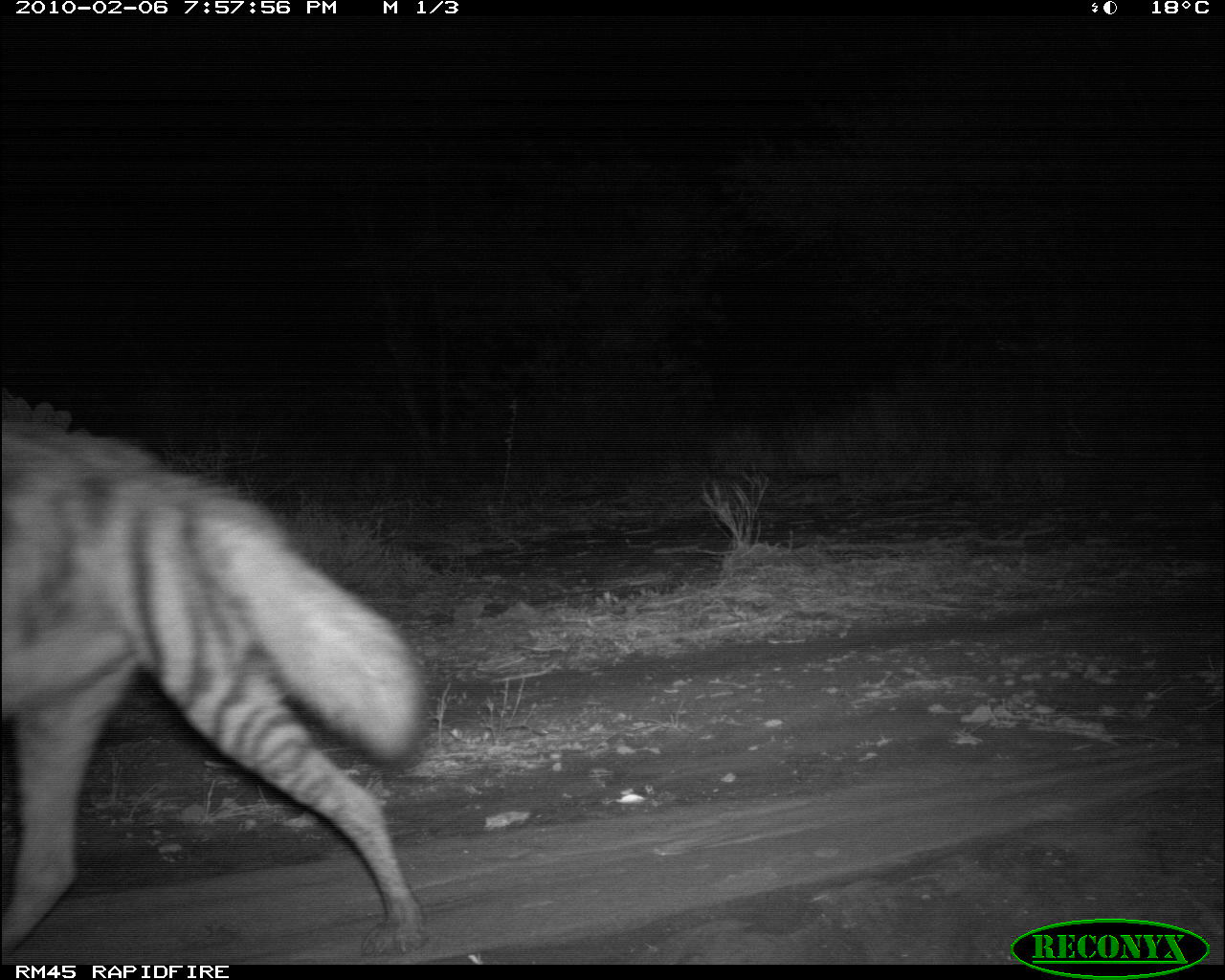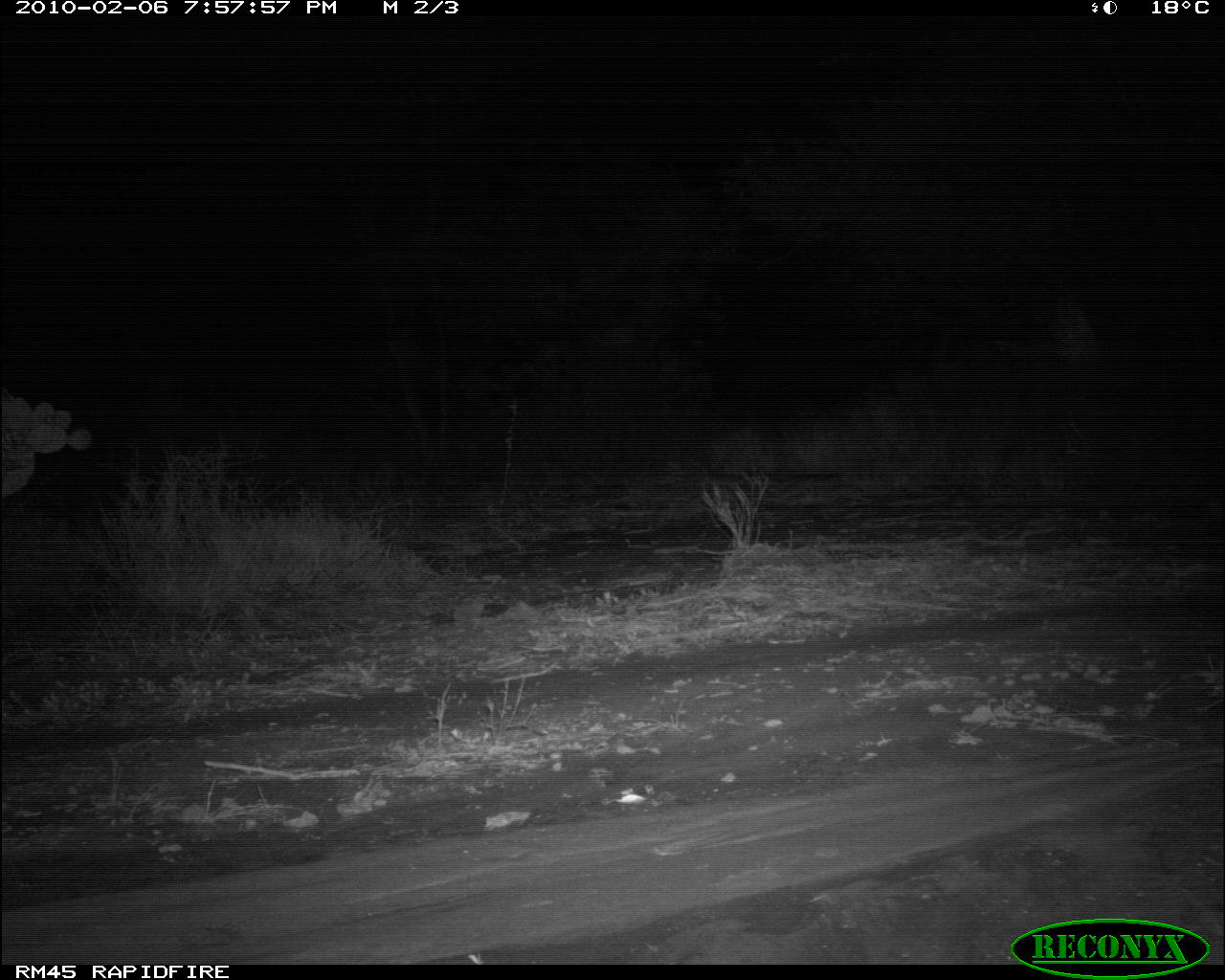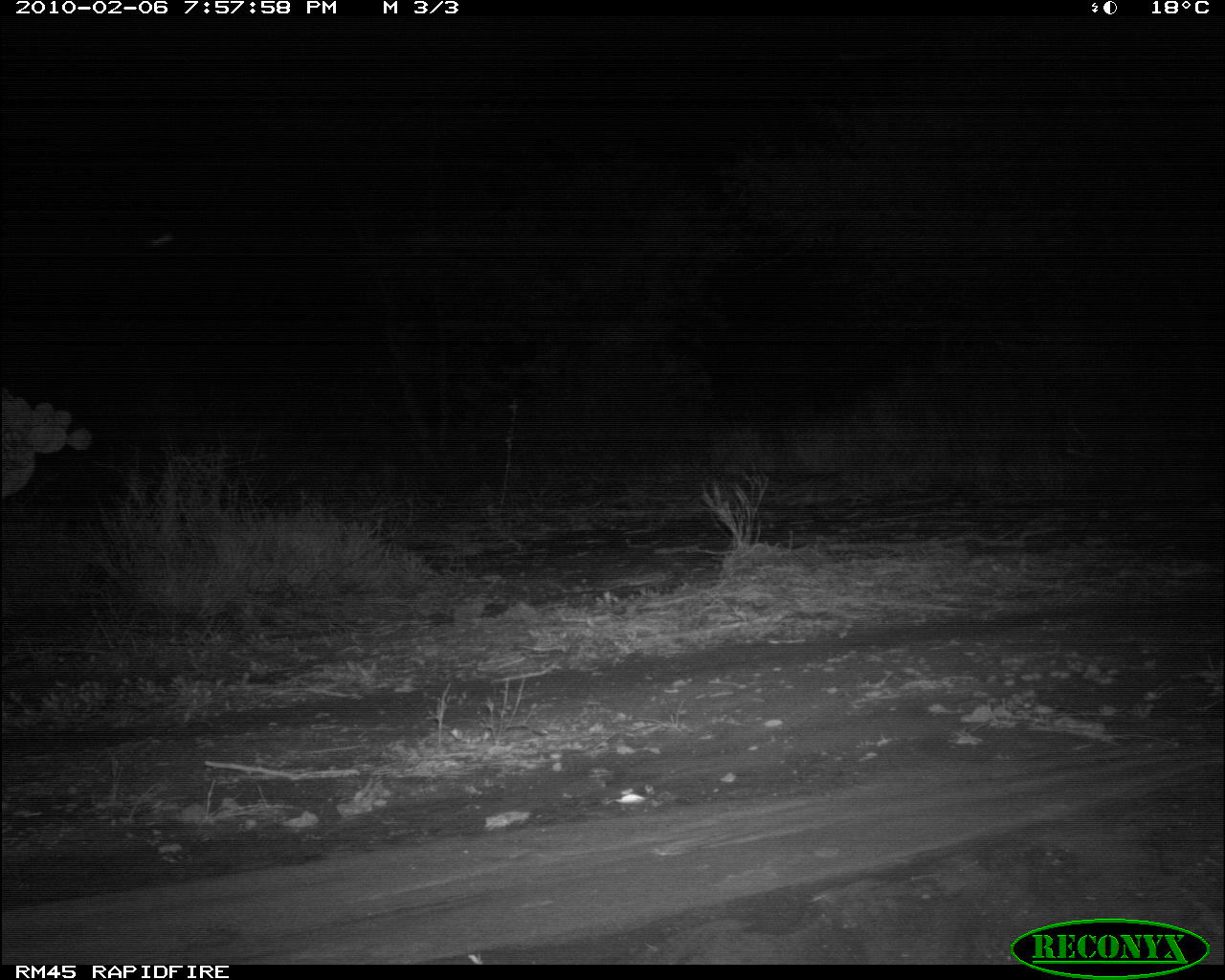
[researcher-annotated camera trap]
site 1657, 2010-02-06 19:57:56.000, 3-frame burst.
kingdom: Animalia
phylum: Chordata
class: Mammalia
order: Carnivora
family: Hyaenidae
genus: Hyaena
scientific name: Hyaena hyaena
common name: striped hyena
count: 1